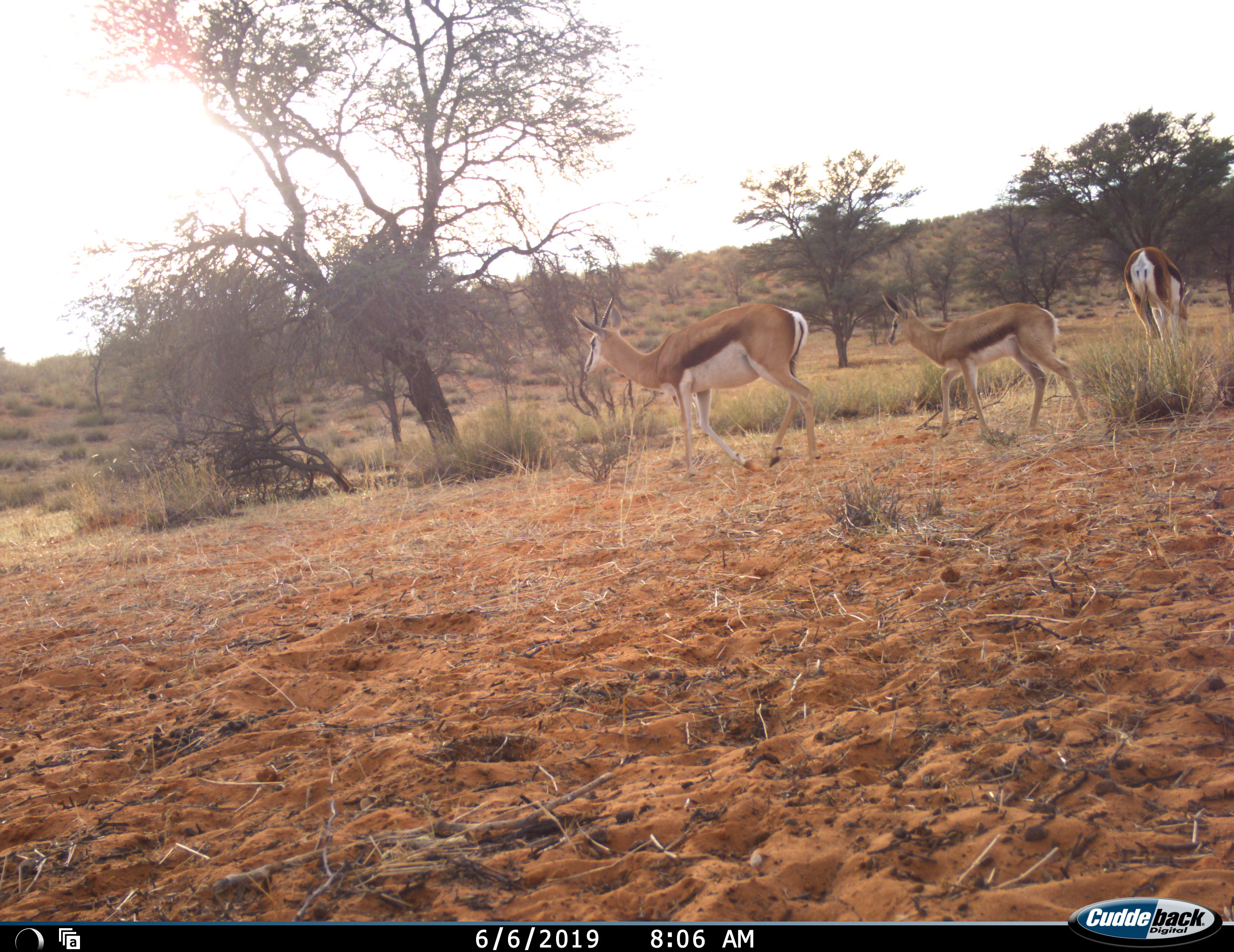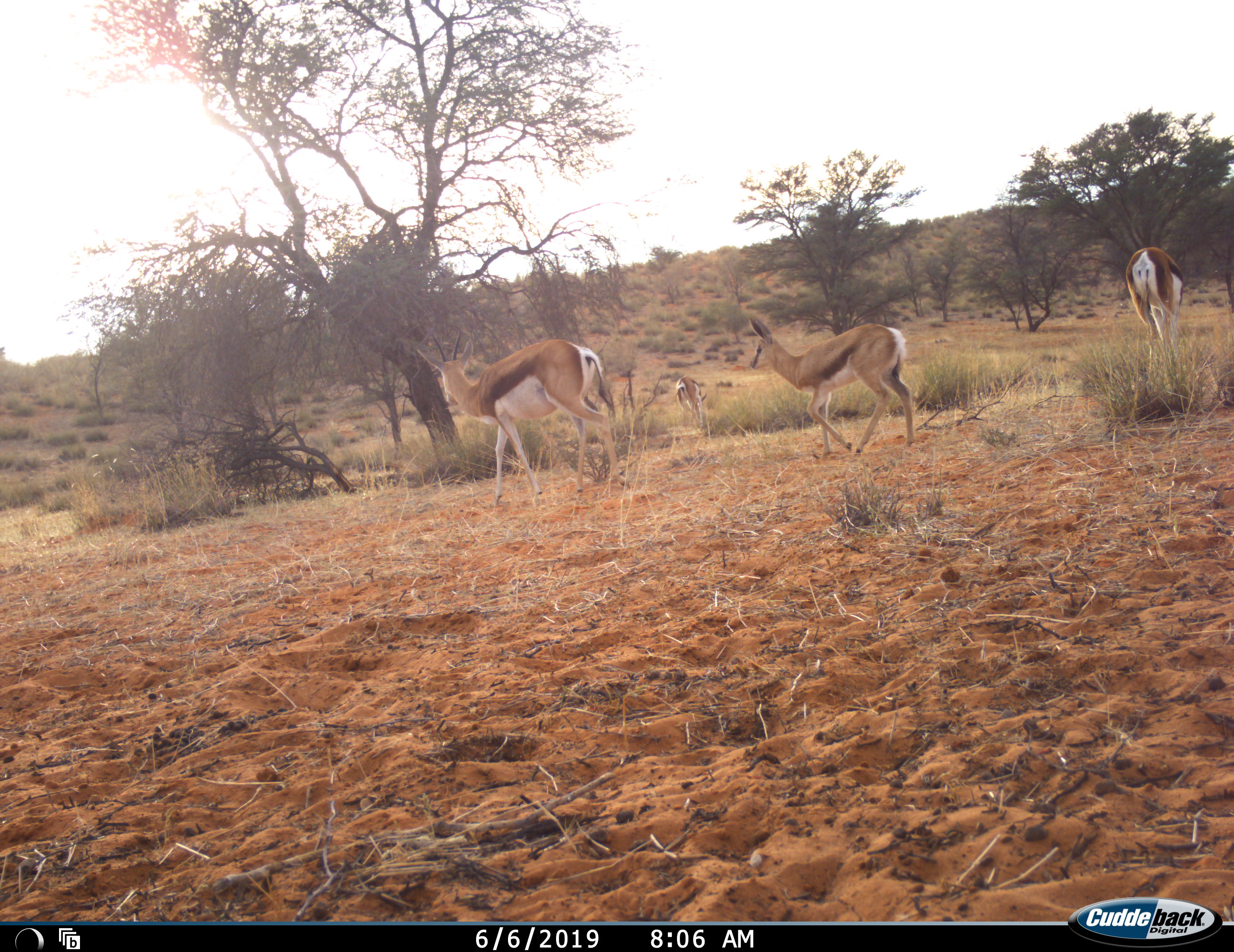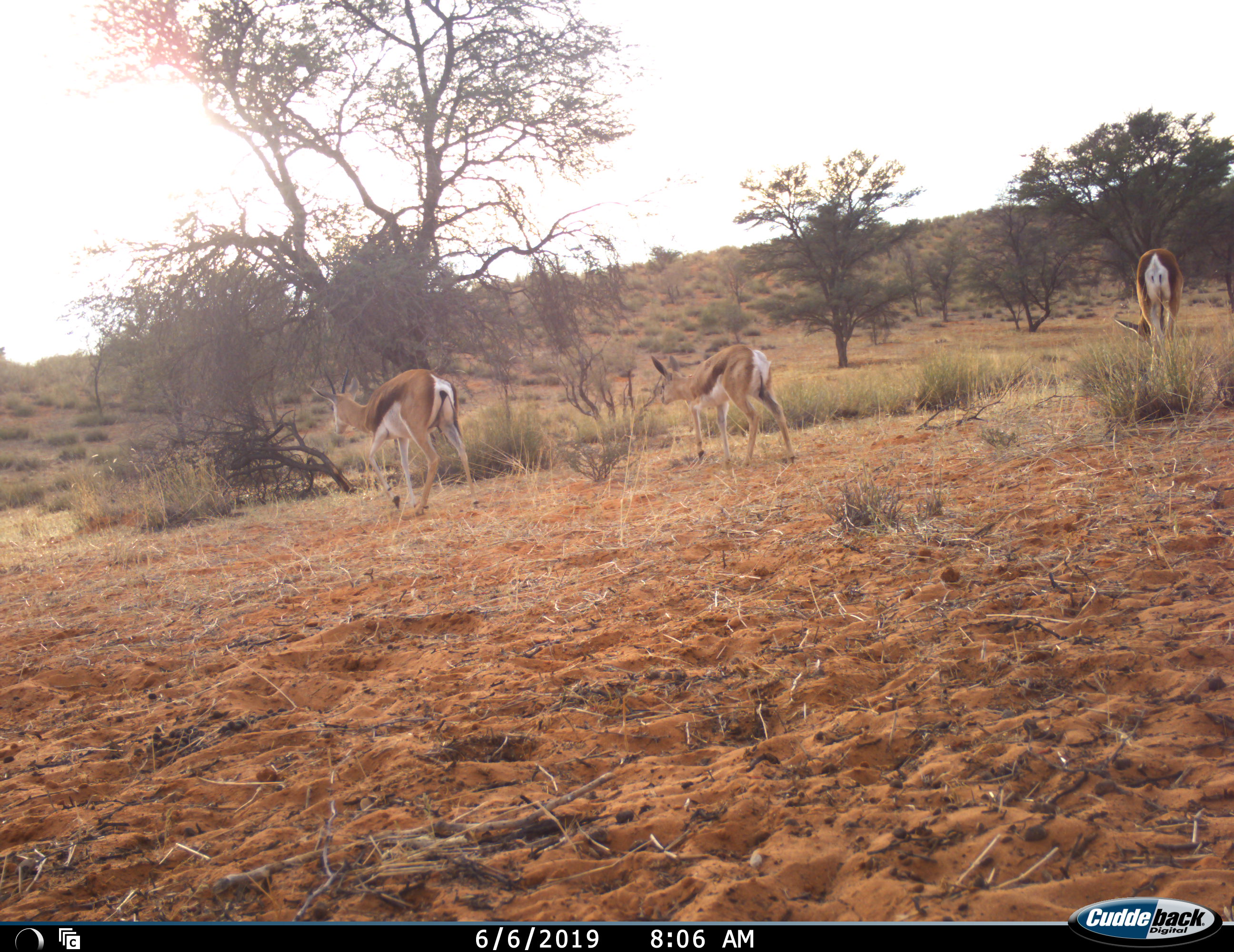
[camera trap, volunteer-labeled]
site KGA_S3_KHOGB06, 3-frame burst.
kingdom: Animalia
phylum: Chordata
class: Mammalia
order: Artiodactyla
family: Bovidae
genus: Antidorcas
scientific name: Antidorcas marsupialis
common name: springbok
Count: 4.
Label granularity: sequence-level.